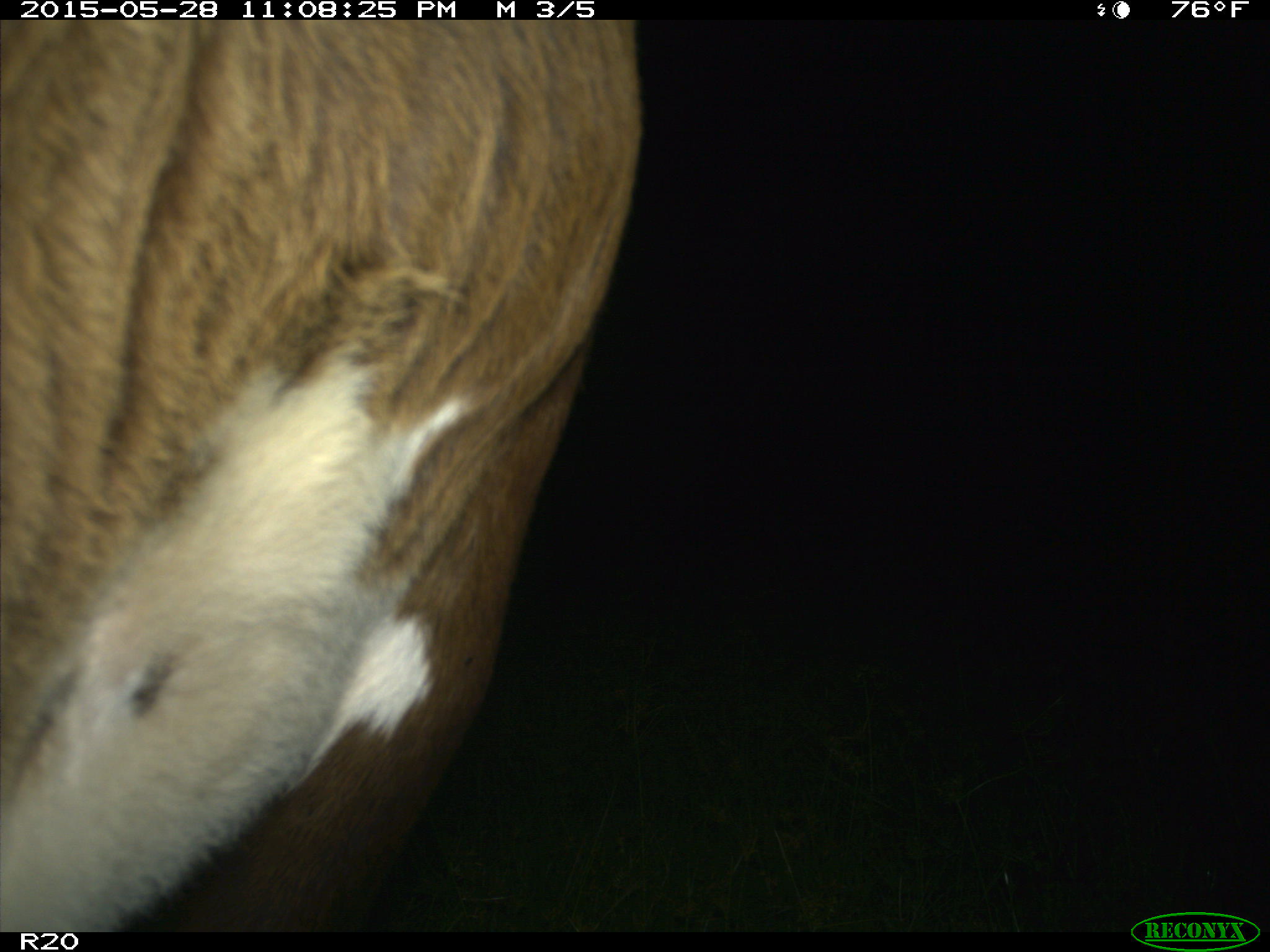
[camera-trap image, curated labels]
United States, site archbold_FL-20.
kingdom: Animalia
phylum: Chordata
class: Mammalia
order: Artiodactyla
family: Bovidae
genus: Bos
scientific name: Bos taurus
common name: domestic cow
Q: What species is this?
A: Bos taurus (domestic cow).